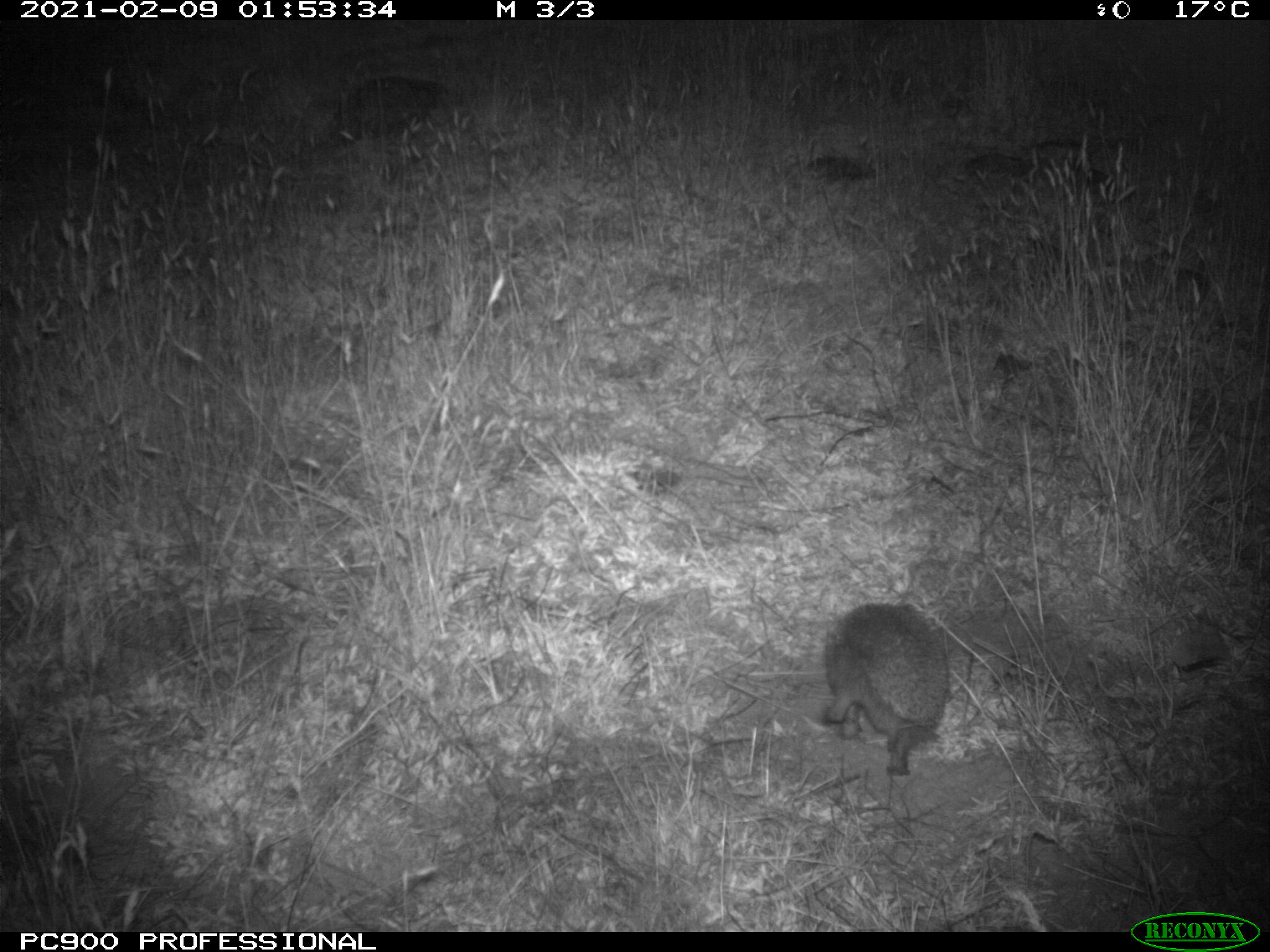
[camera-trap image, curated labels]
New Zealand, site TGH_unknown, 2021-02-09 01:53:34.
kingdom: Animalia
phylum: Chordata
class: Mammalia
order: Eulipotyphla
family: Erinaceidae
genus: Erinaceus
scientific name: Erinaceus europaeus europaeus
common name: european hedgehog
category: hedgehog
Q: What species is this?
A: Hedgehog (european hedgehog) (Erinaceus europaeus europaeus).